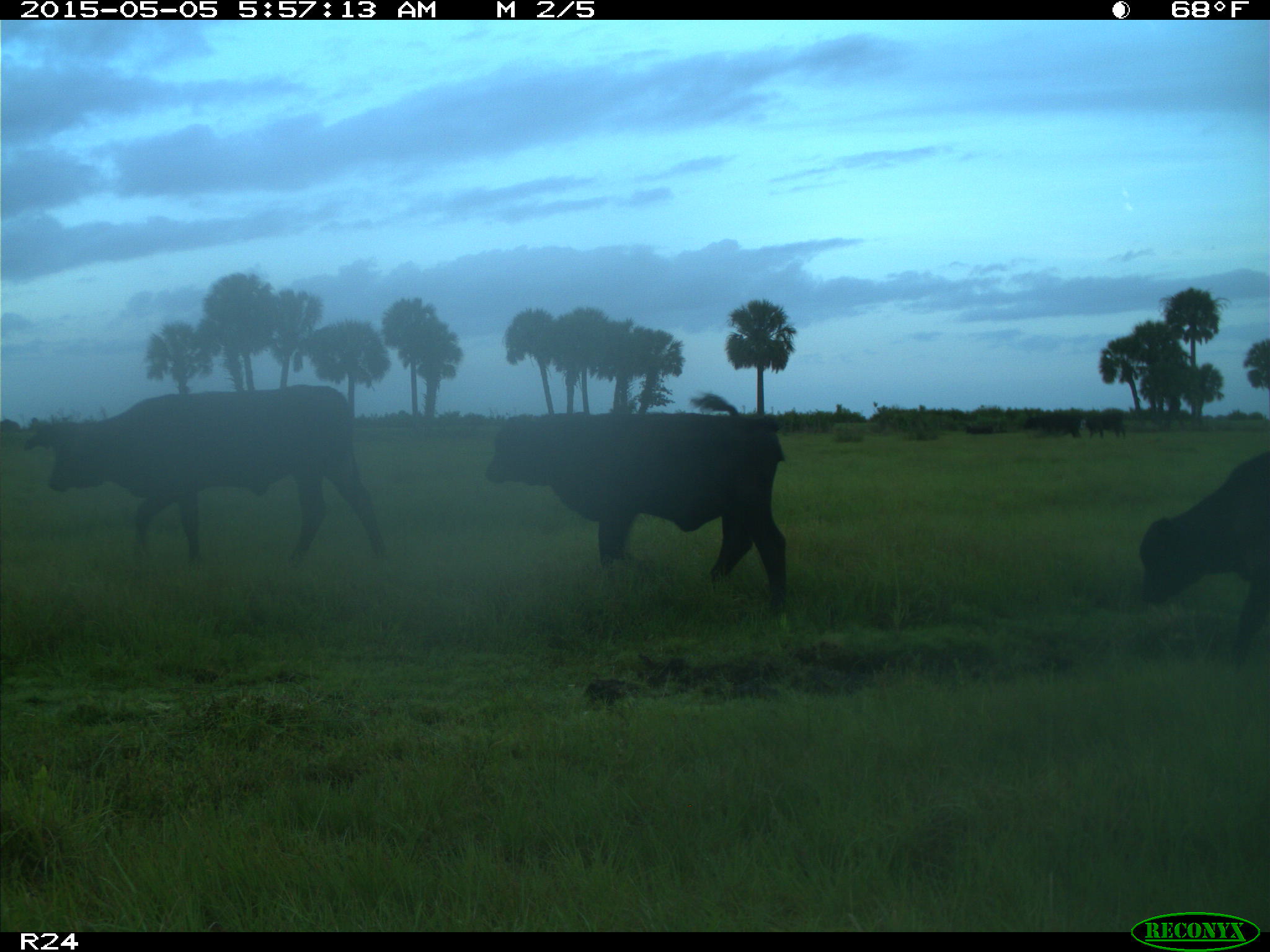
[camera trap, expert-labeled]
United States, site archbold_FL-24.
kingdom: Animalia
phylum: Chordata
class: Mammalia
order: Artiodactyla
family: Bovidae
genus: Bos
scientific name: Bos taurus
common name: domestic cow